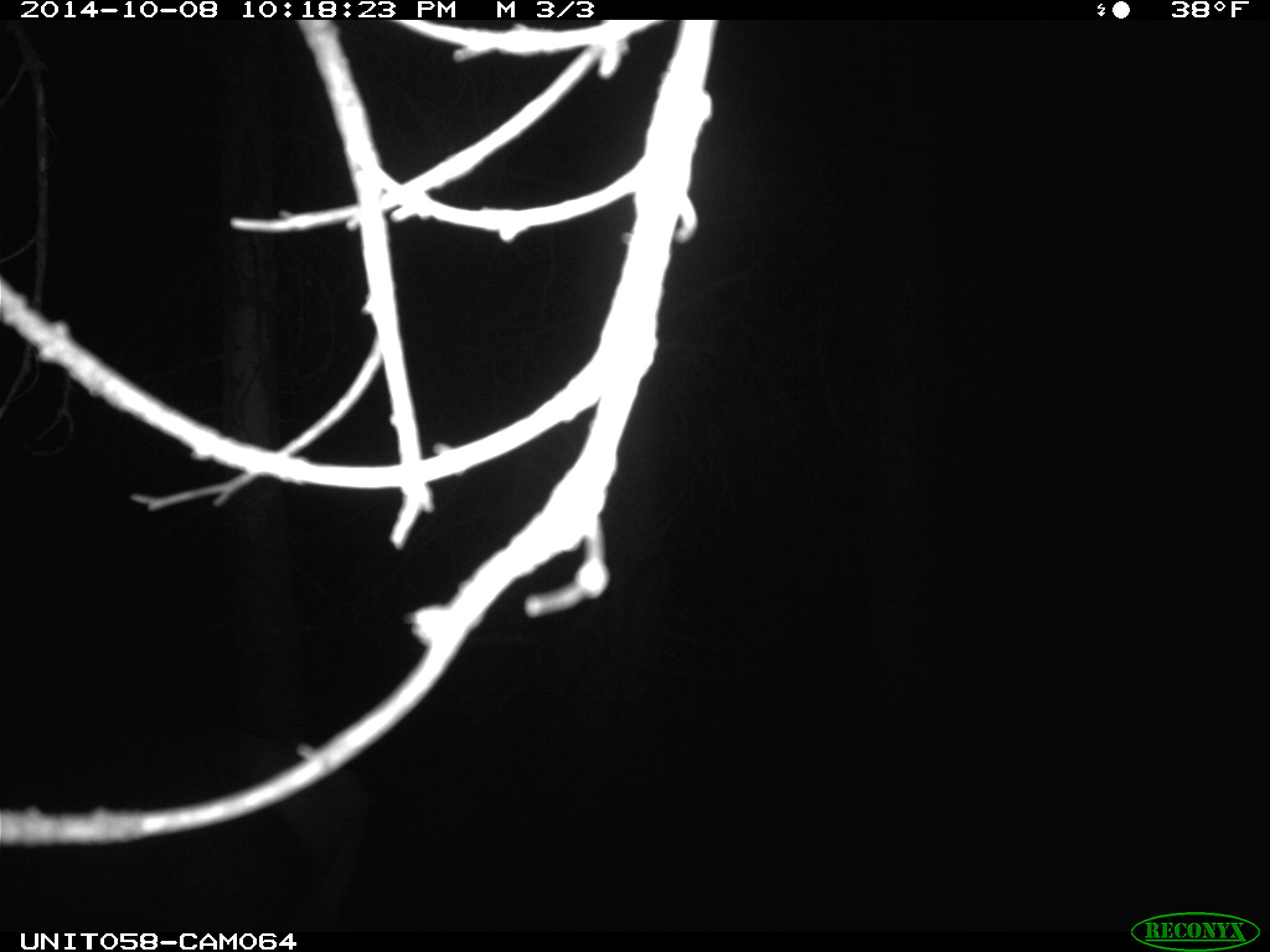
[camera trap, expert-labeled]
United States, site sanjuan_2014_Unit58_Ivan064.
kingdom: Animalia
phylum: Chordata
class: Mammalia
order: Artiodactyla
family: Cervidae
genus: Cervus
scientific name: Cervus elaphus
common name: red deer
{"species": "Cervus elaphus (red deer)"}